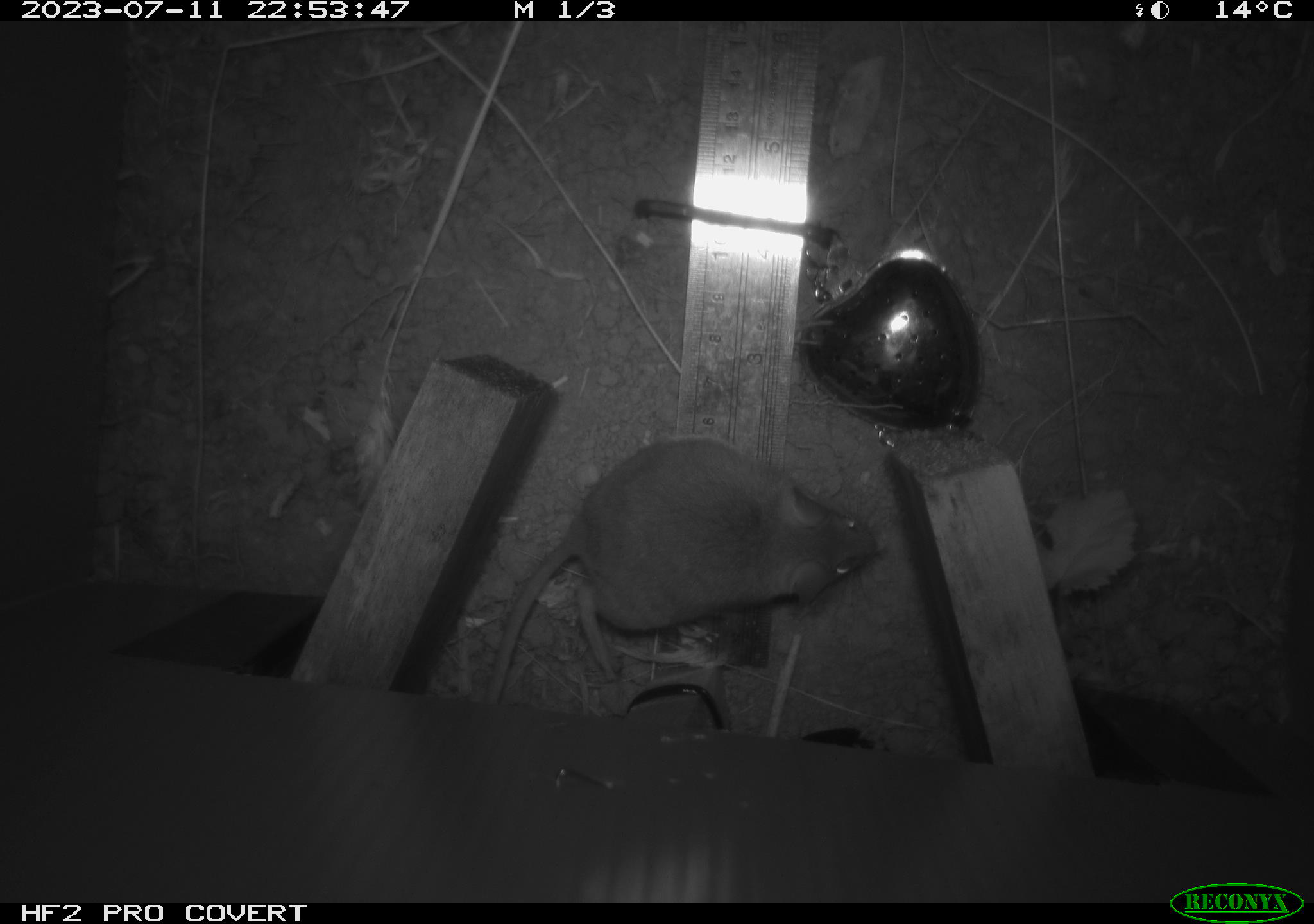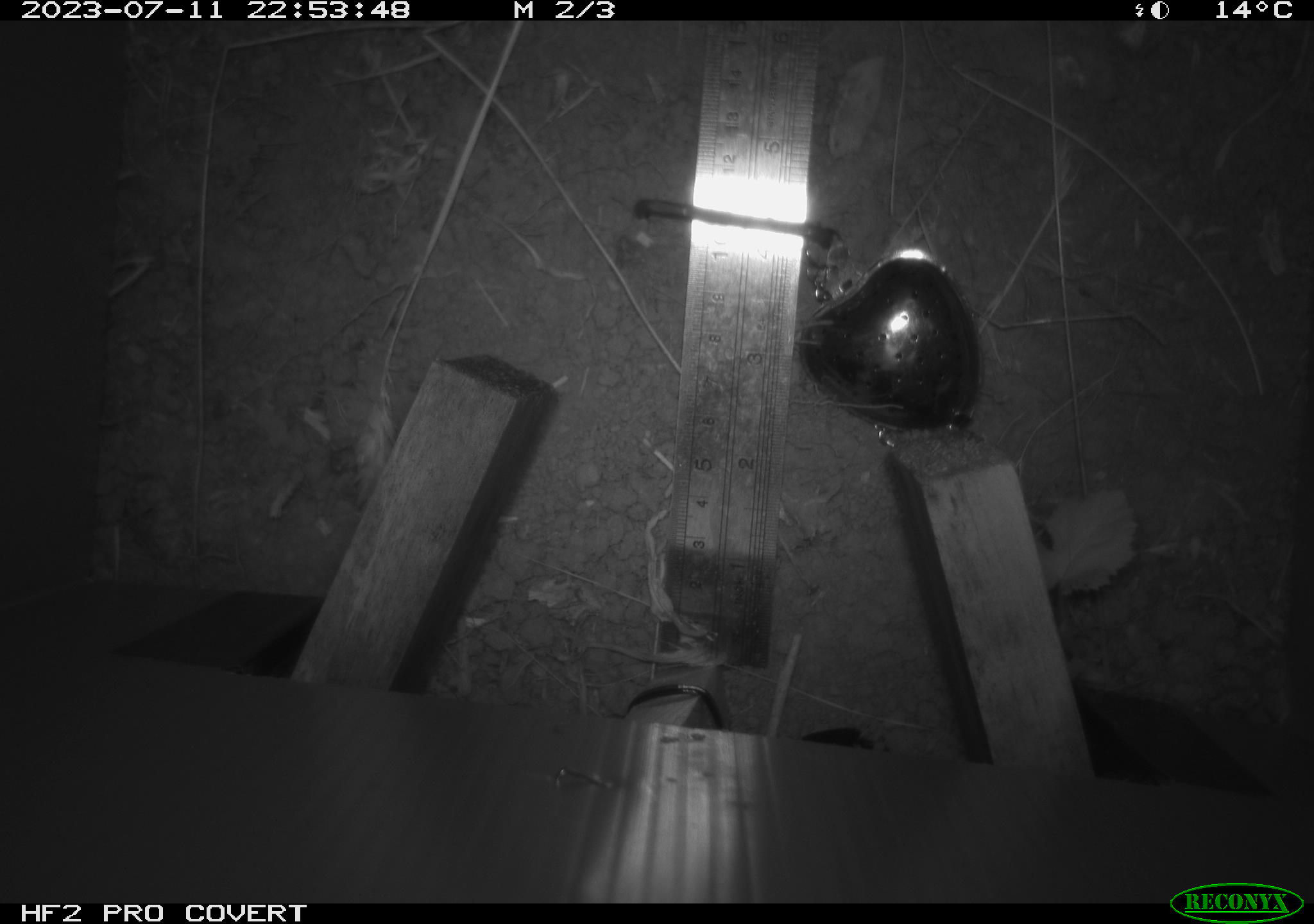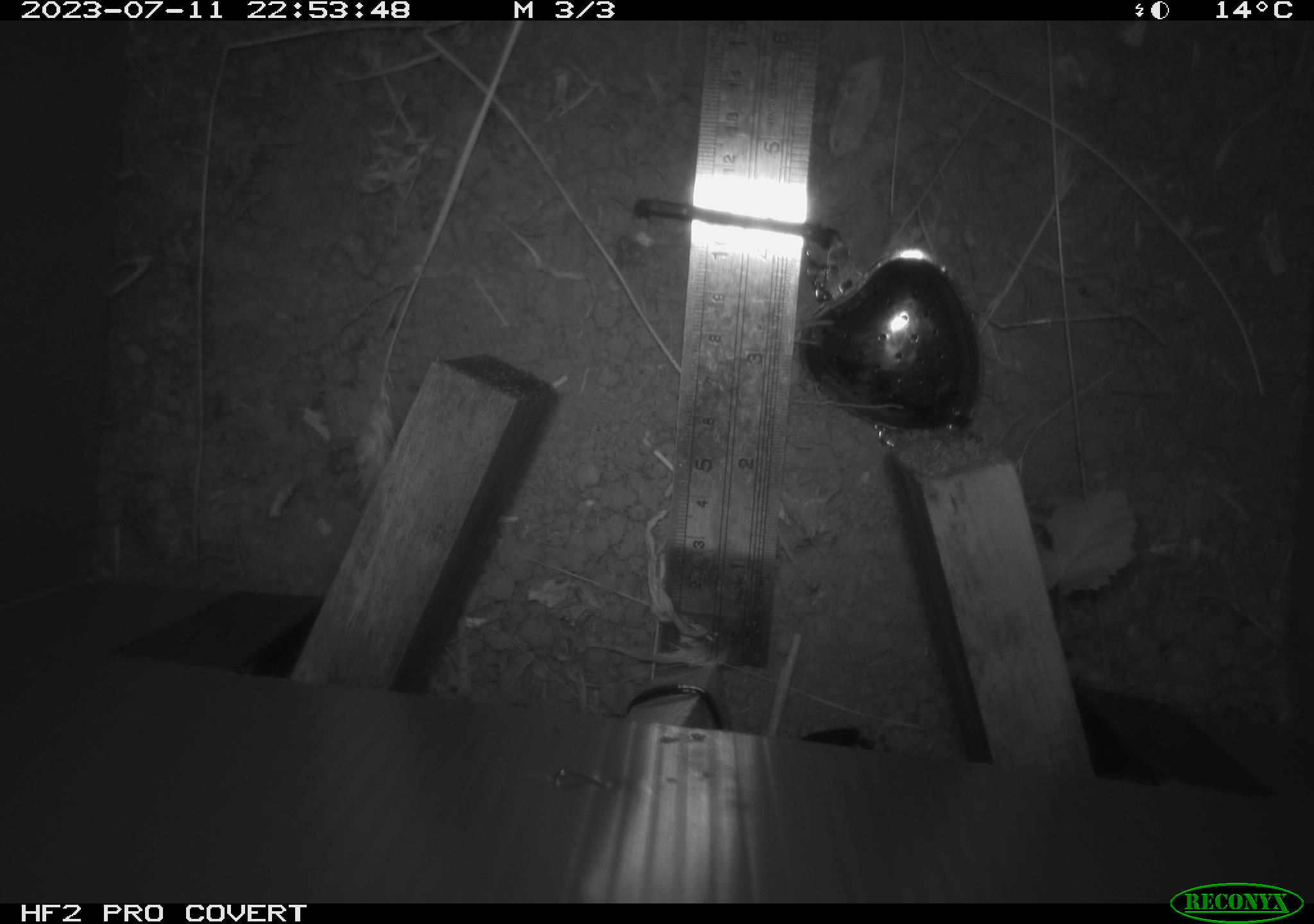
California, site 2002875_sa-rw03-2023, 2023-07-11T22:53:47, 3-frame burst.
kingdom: Animalia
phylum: Chordata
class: Mammalia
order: Rodentia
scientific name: Rodentia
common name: mouse species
Mouse species (Rodentia).